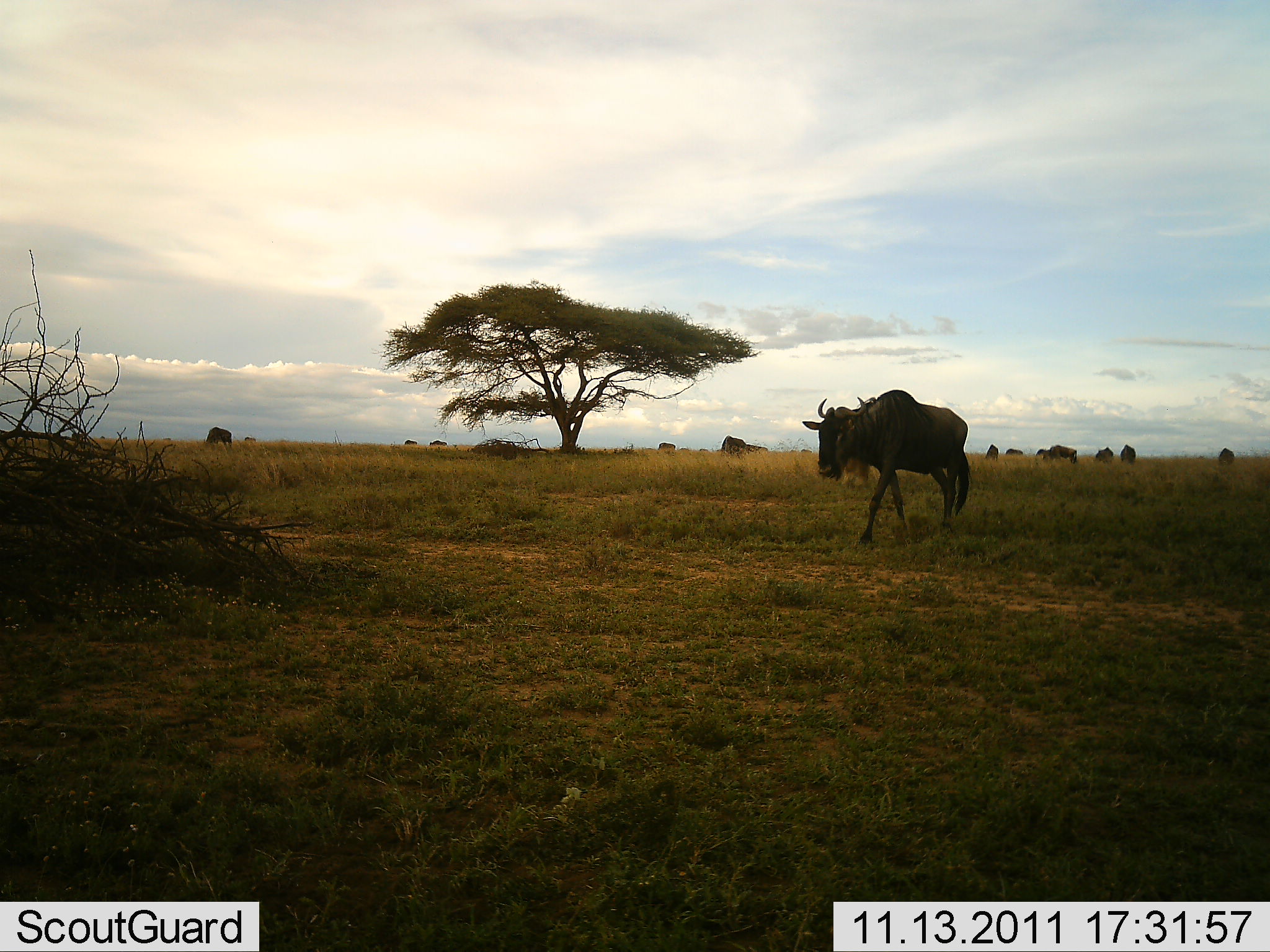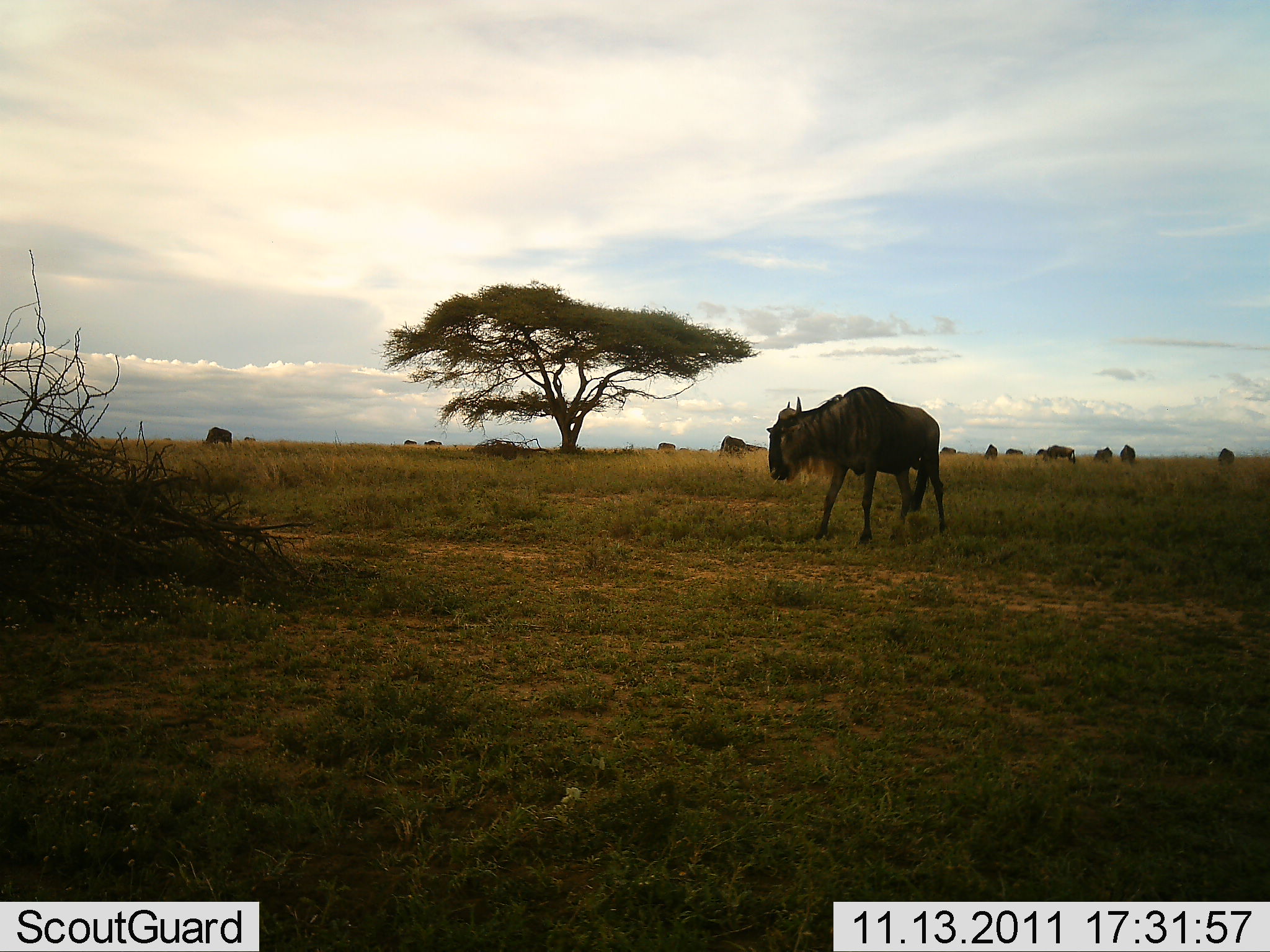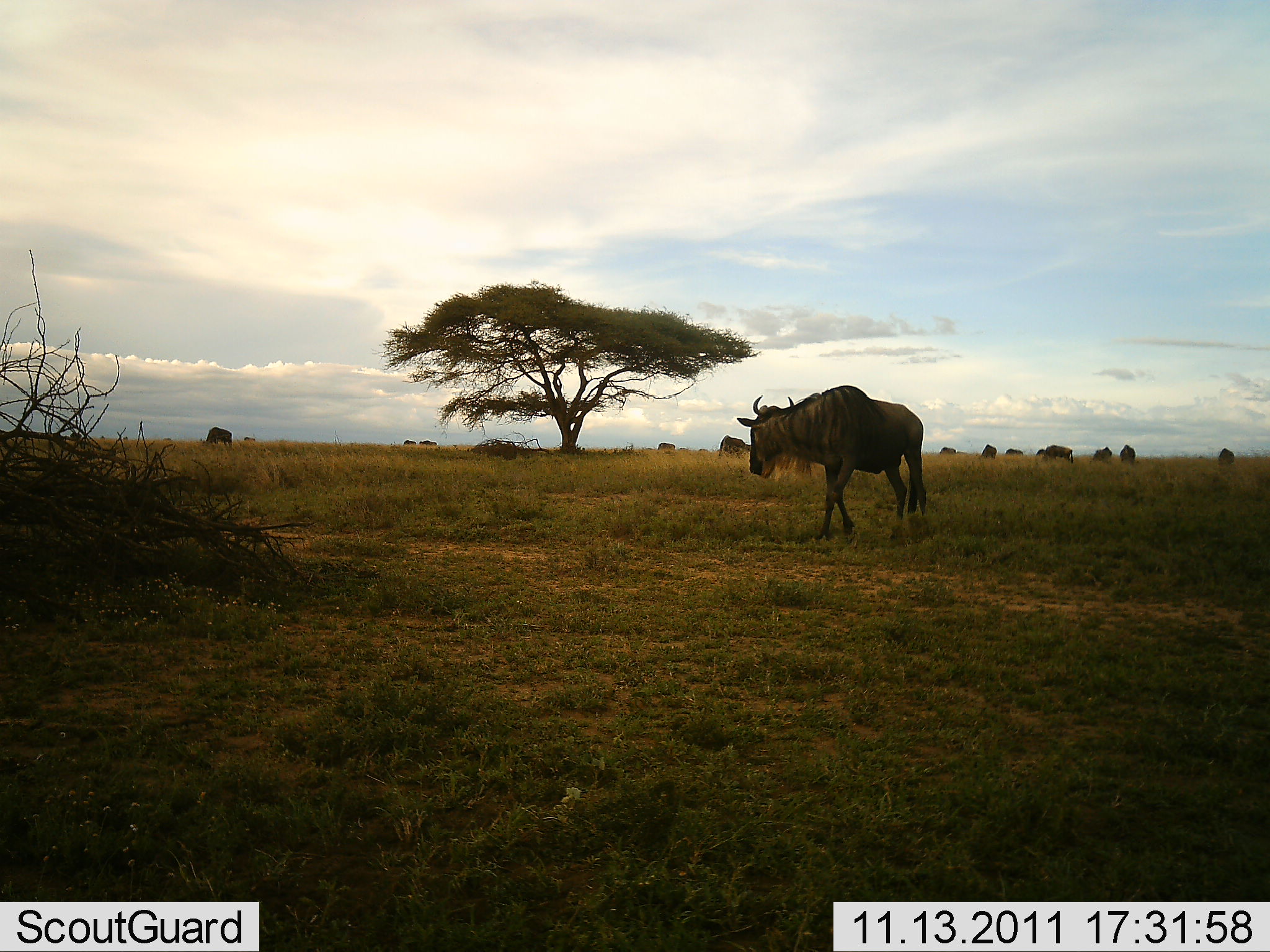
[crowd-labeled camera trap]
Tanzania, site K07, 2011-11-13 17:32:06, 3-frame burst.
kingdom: Animalia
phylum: Chordata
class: Mammalia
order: Artiodactyla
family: Bovidae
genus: Connochaetes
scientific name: Connochaetes taurinus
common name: blue wildebeest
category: wildebeest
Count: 11-50.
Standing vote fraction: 23%.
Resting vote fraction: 0%.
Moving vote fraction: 85%.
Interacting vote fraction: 0%.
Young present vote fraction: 0%.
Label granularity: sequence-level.